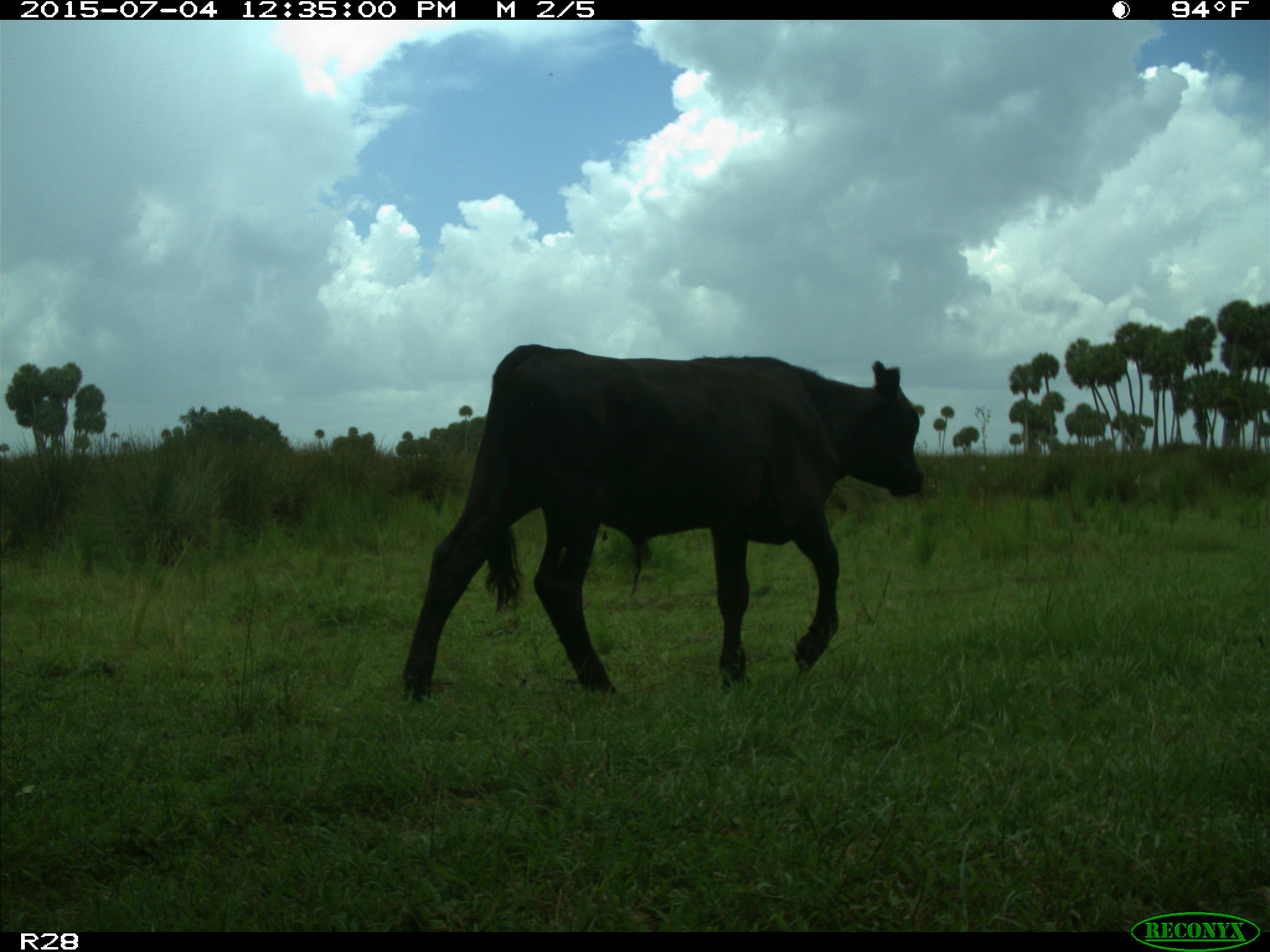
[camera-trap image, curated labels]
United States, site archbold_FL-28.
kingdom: Animalia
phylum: Chordata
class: Mammalia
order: Artiodactyla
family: Bovidae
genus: Bos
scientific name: Bos taurus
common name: domestic cow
Bos taurus (domestic cow).